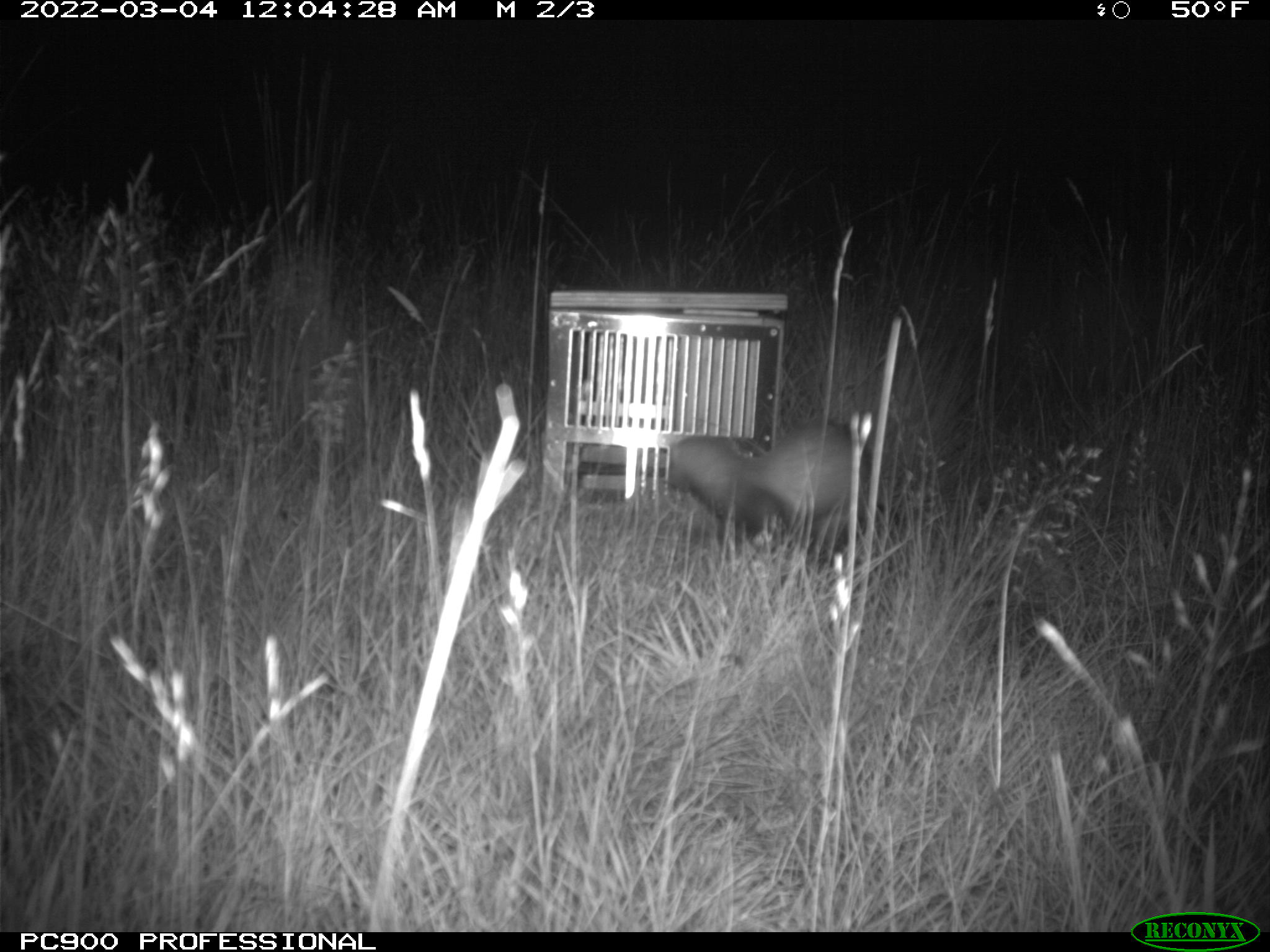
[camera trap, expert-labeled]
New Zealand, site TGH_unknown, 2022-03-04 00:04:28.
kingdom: Animalia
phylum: Chordata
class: Mammalia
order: Carnivora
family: Mustelidae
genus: Mustela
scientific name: Mustela furo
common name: ferret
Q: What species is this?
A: Ferret (Mustela furo).